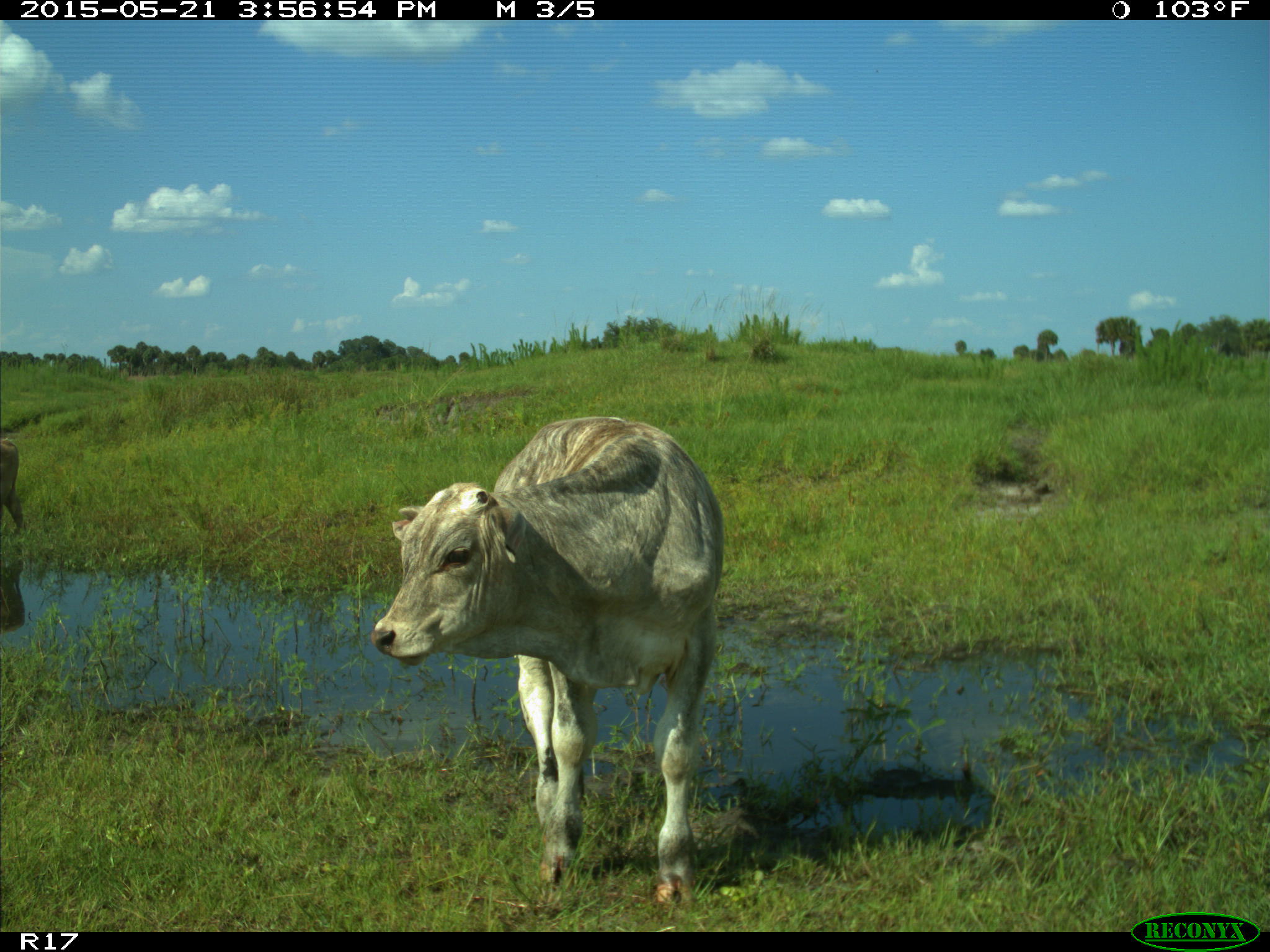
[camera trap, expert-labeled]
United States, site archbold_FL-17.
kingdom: Animalia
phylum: Chordata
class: Mammalia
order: Artiodactyla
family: Bovidae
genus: Bos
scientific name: Bos taurus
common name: domestic cow